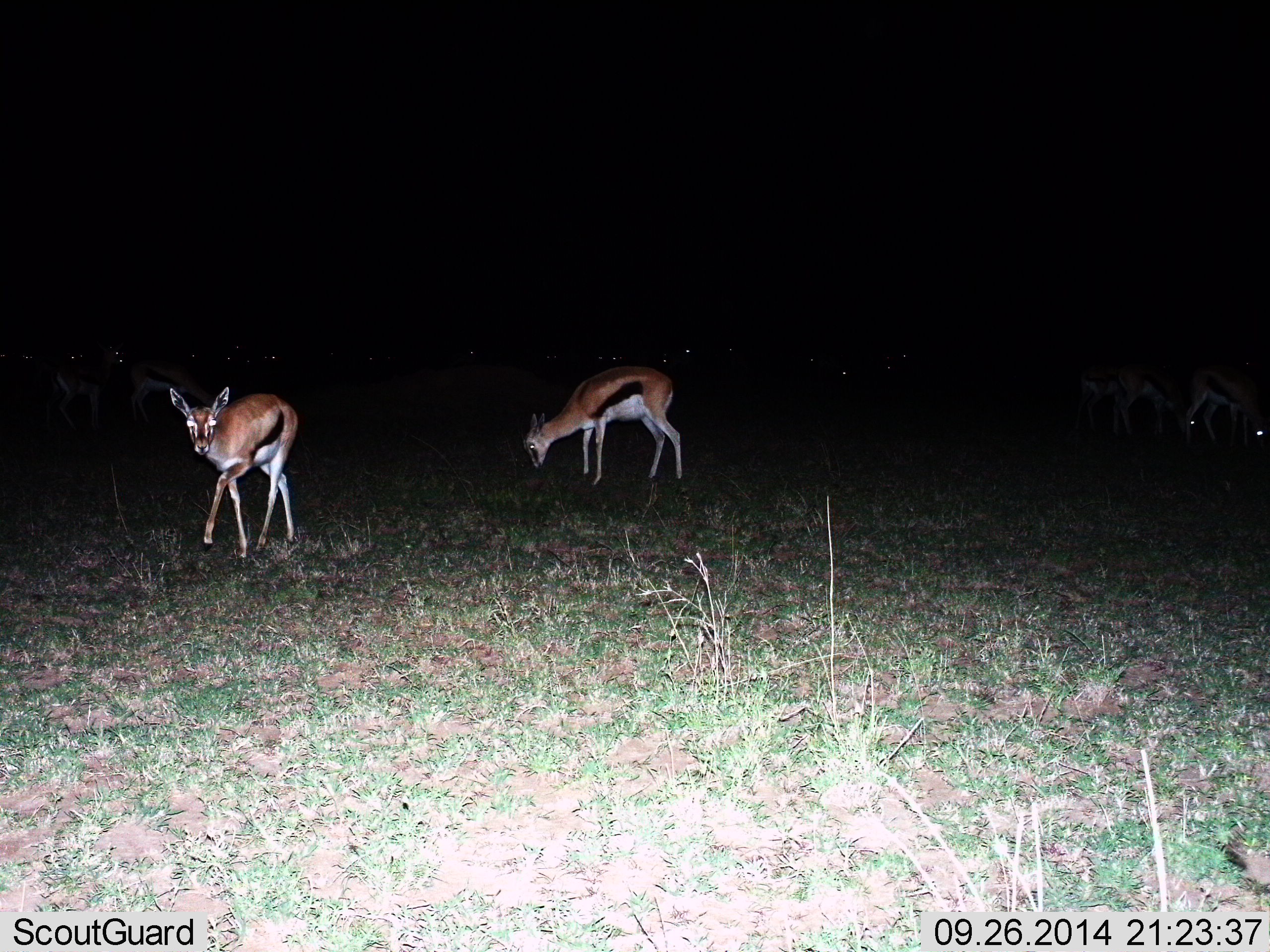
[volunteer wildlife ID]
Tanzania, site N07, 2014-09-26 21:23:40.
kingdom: Animalia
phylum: Chordata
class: Mammalia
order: Artiodactyla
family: Bovidae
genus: Eudorcas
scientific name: Eudorcas thomsonii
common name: thomson's gazelle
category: gazellethomsons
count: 4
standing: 50%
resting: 10%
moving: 60%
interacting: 10%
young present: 0%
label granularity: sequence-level